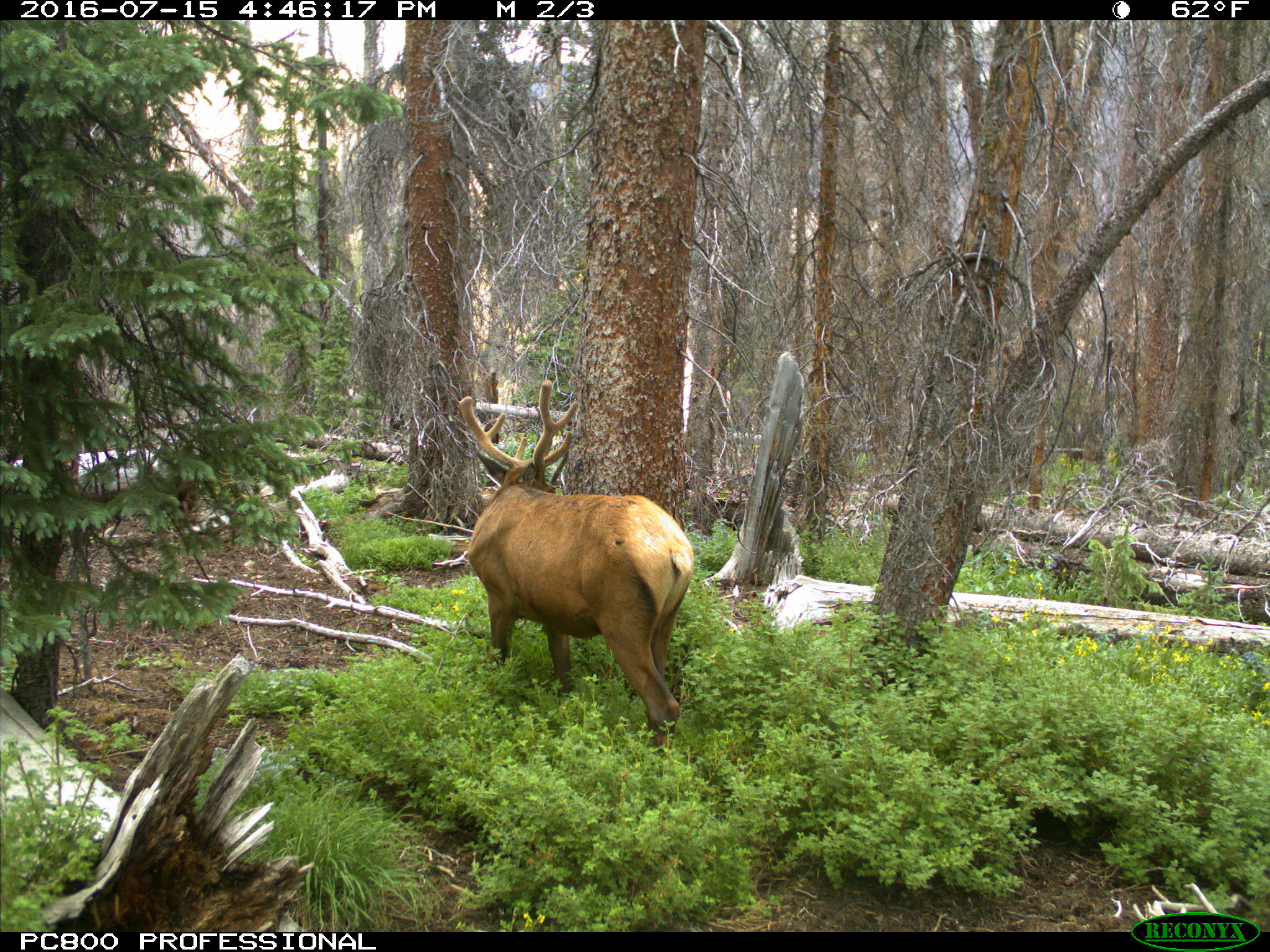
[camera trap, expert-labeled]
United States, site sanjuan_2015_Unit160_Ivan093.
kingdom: Animalia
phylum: Chordata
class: Mammalia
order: Artiodactyla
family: Cervidae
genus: Cervus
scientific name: Cervus elaphus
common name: red deer